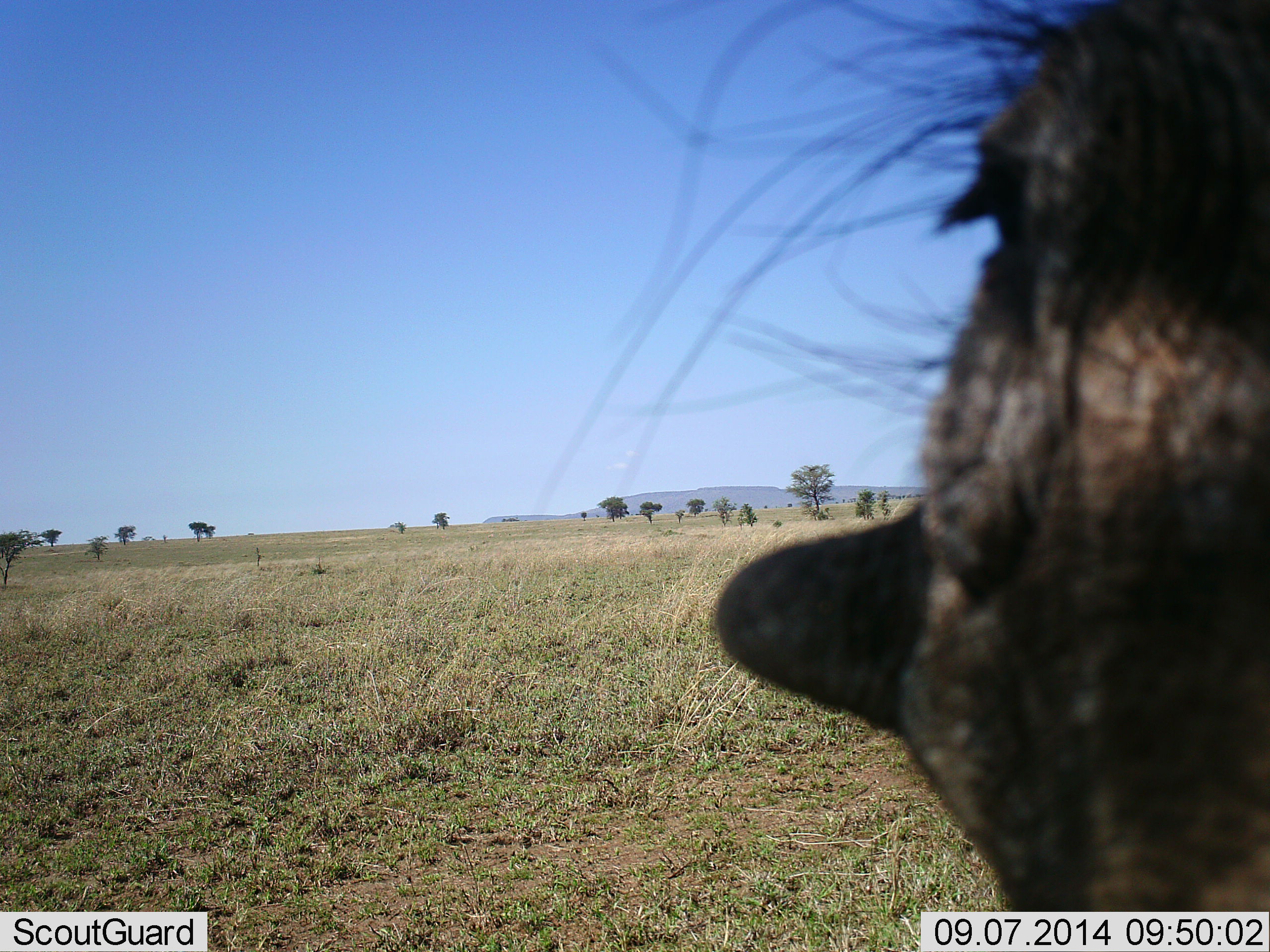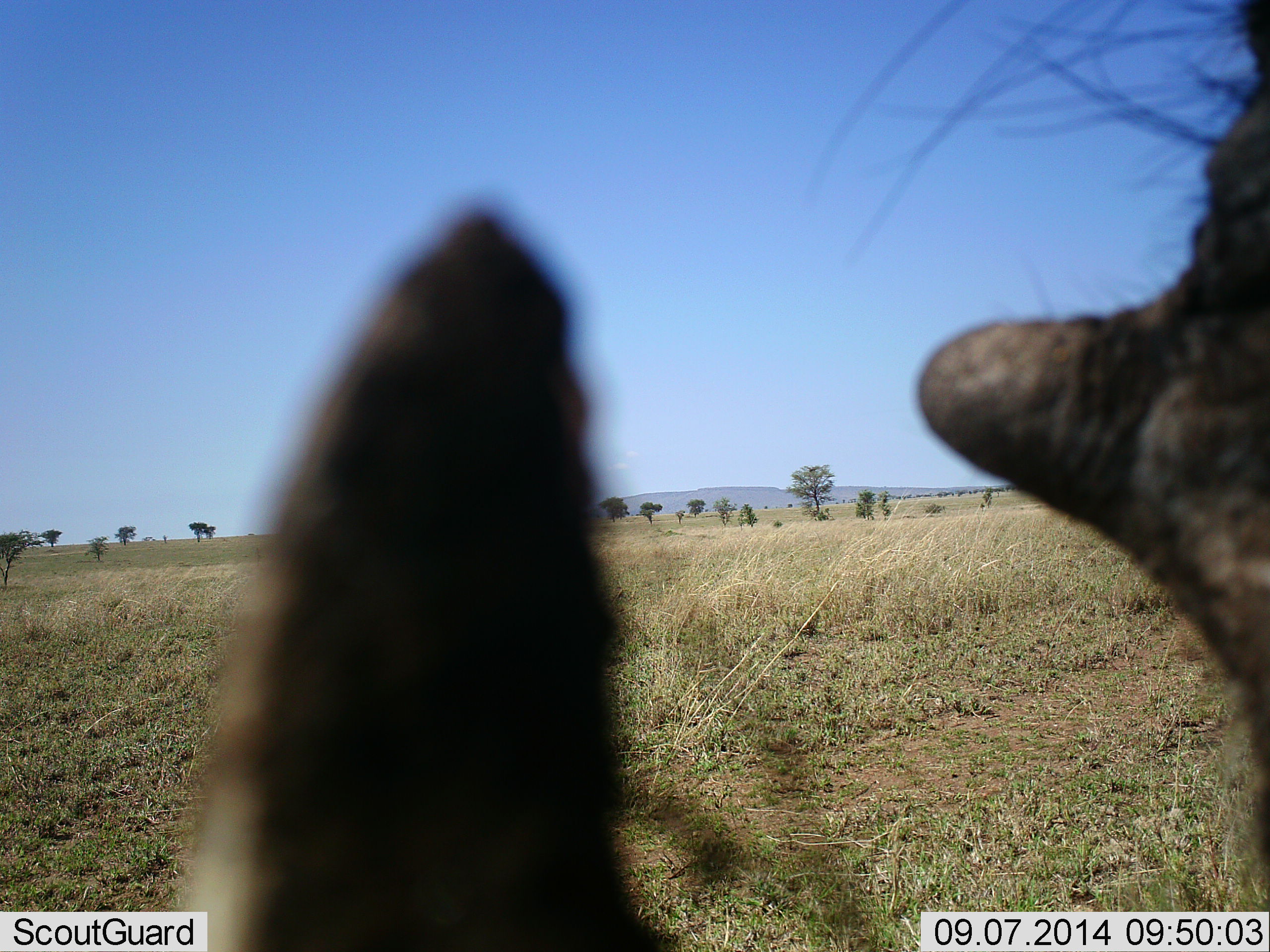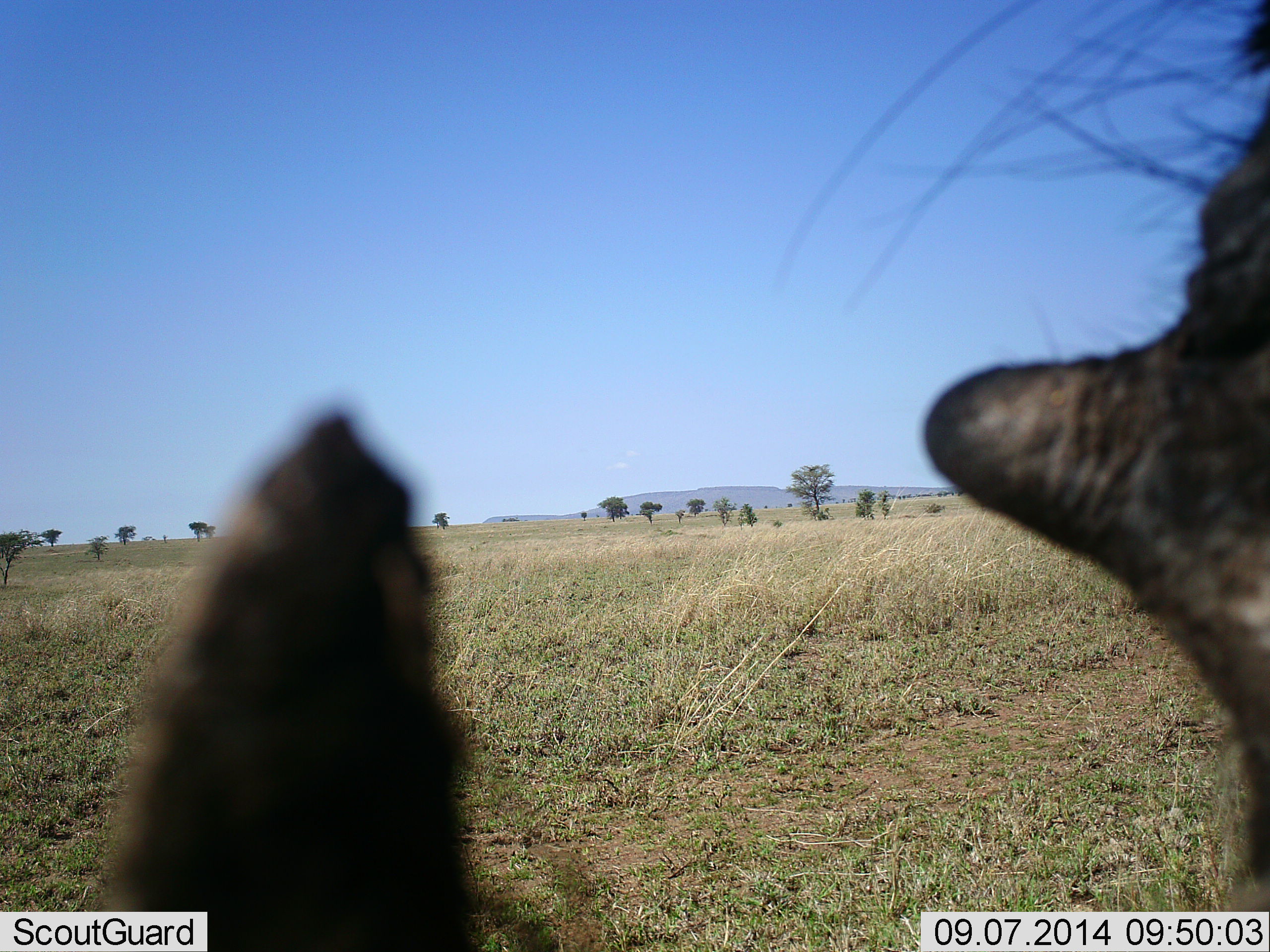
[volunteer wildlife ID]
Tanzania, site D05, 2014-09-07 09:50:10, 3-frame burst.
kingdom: Animalia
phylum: Chordata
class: Mammalia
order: Artiodactyla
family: Suidae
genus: Phacochoerus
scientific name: Phacochoerus africanus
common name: warthog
Warthog (Phacochoerus africanus), count 1. Behavior (volunteer vote fractions): standing 100%, resting 0%, moving 0%, interacting 0%. Young present (vote fraction): 0%. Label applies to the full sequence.